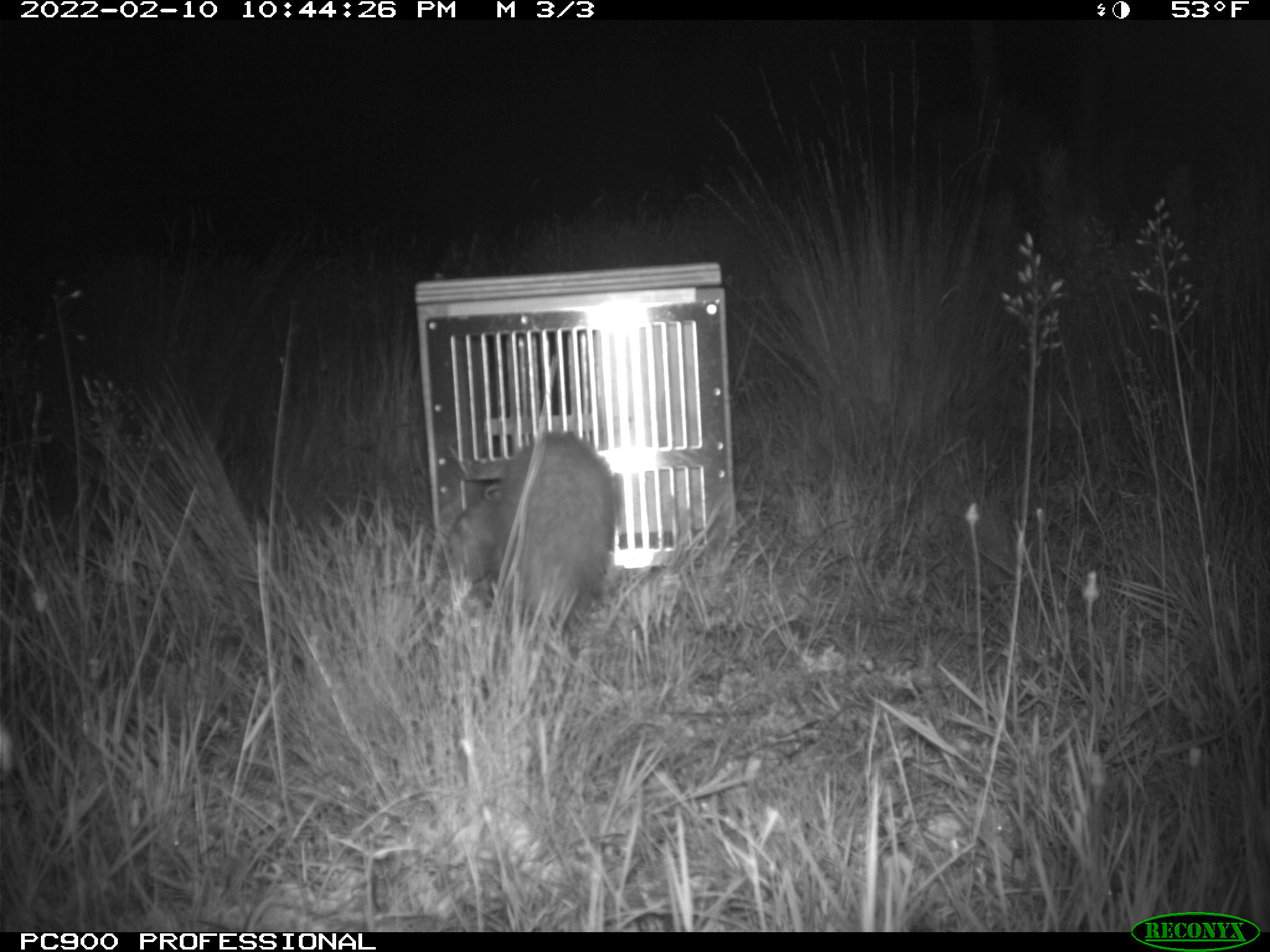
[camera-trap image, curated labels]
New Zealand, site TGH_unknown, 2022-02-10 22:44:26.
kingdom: Animalia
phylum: Chordata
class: Mammalia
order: Carnivora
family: Mustelidae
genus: Mustela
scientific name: Mustela furo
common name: ferret